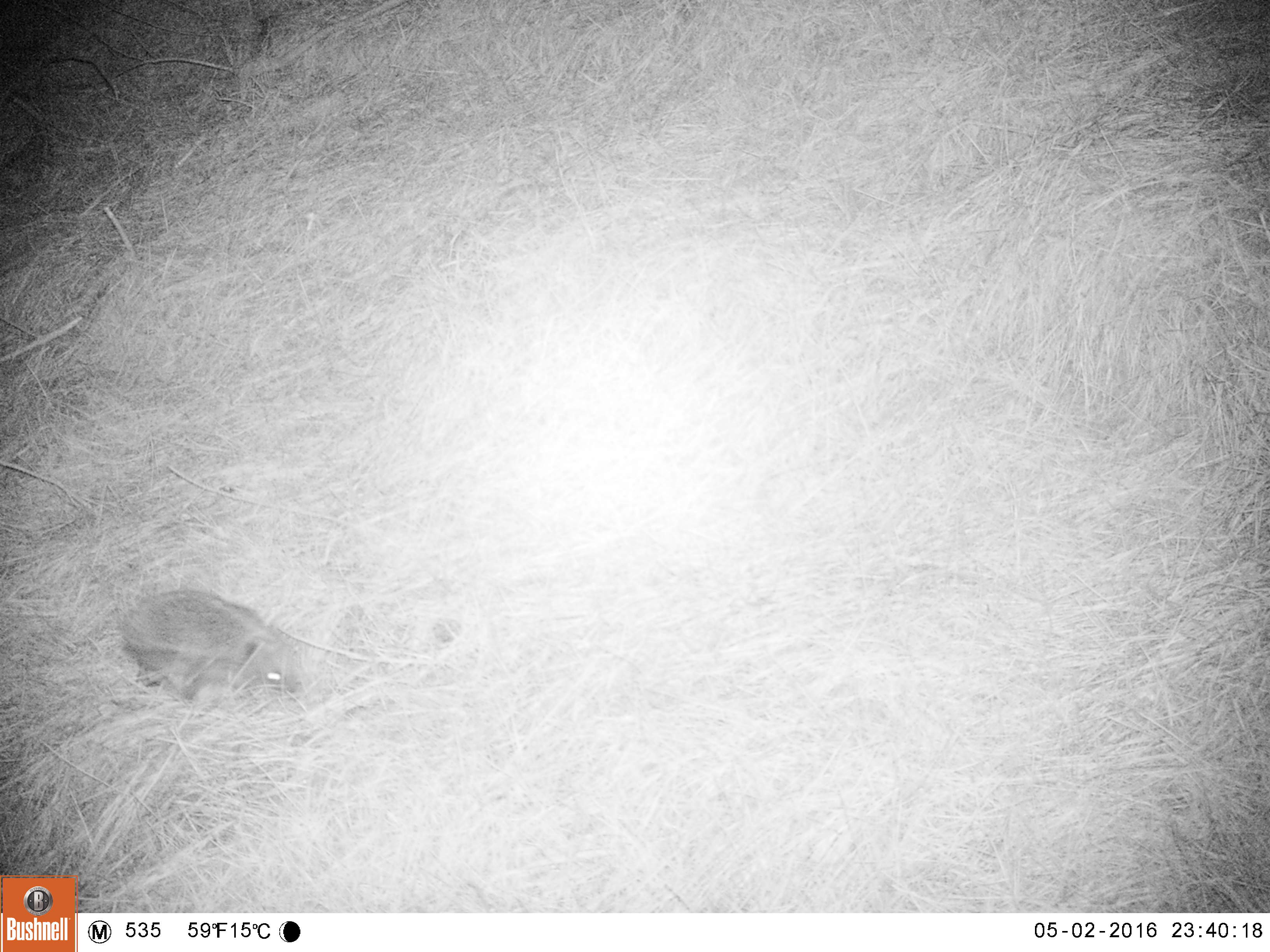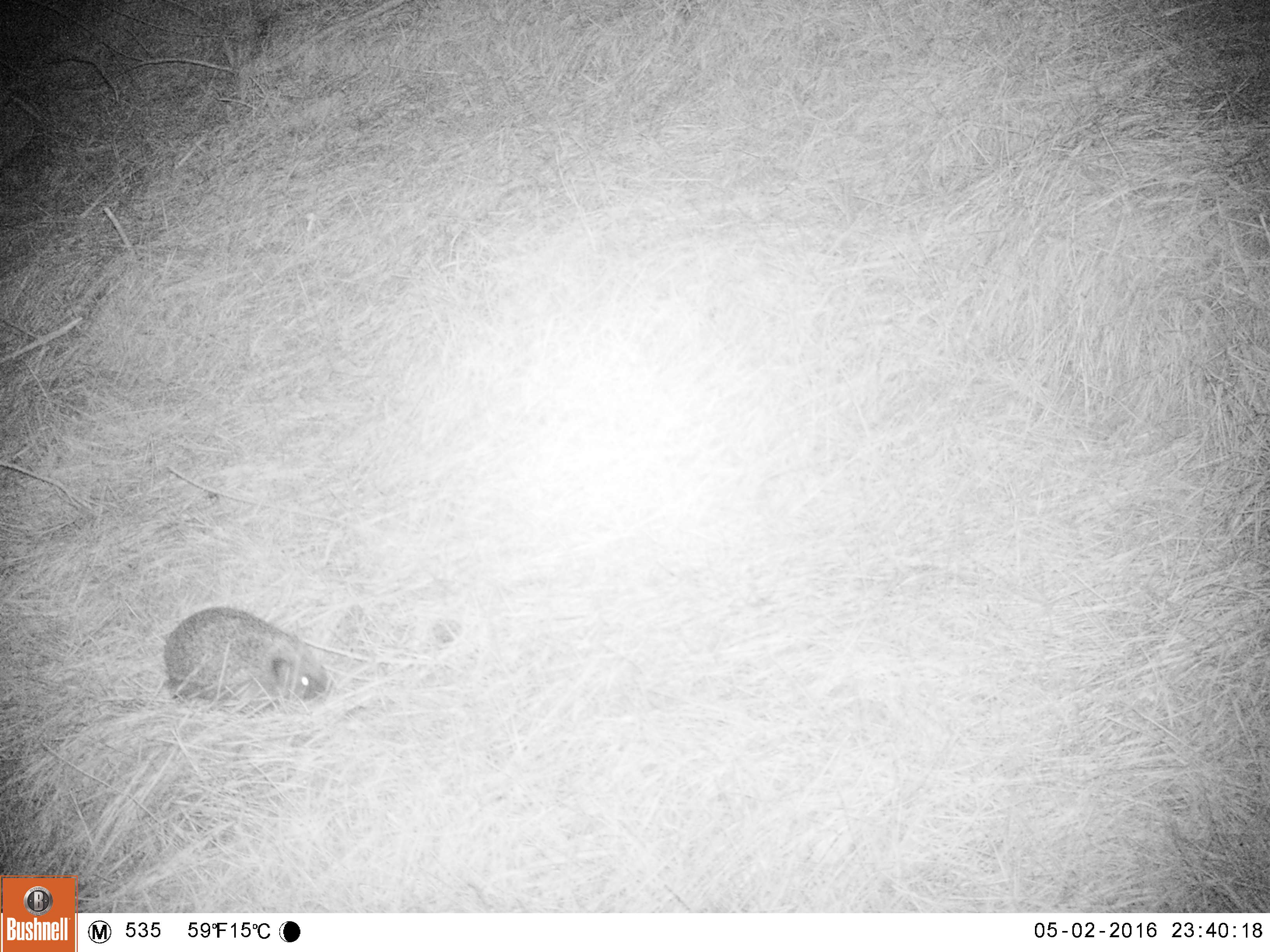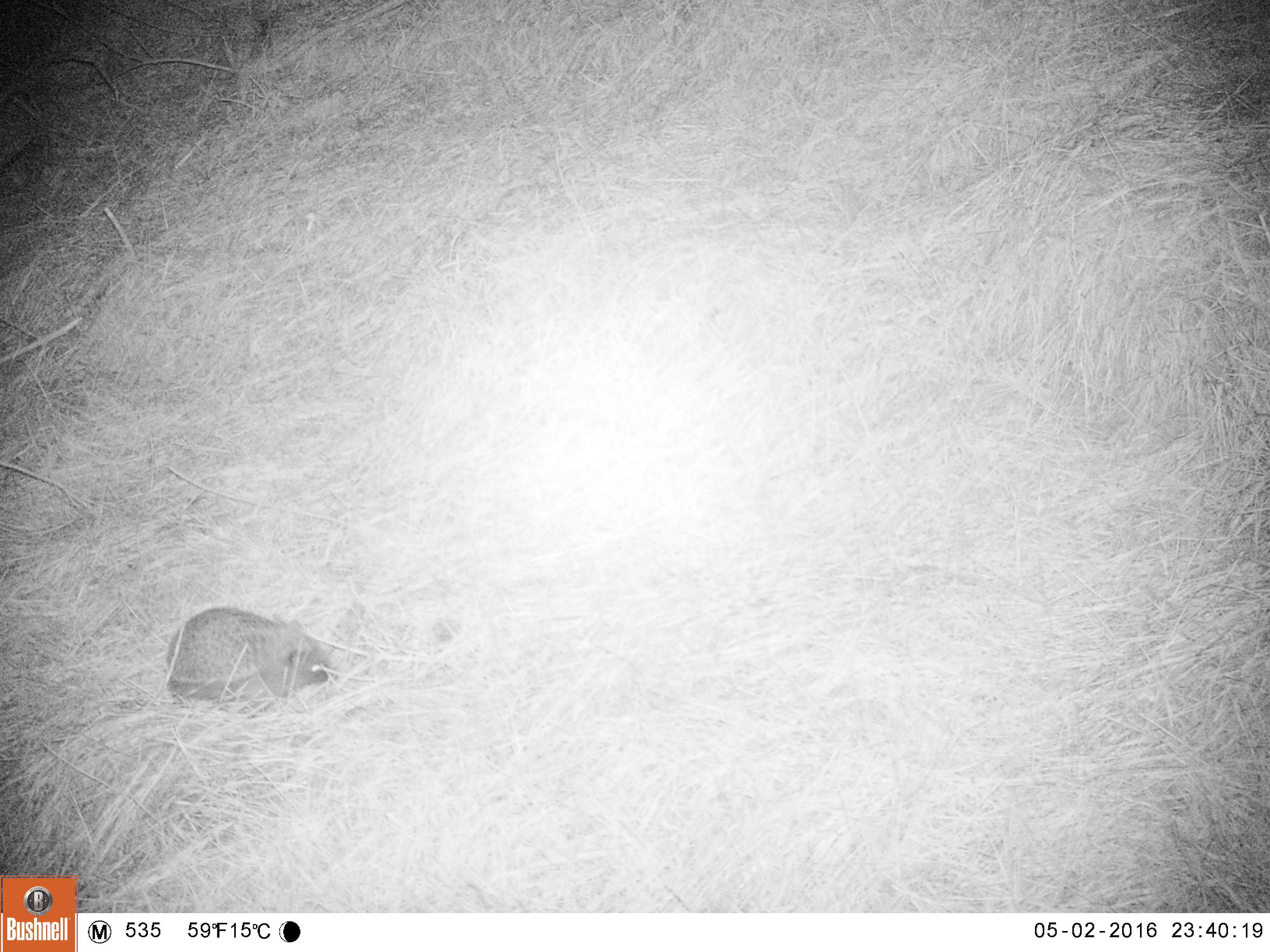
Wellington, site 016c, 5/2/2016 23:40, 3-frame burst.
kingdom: Animalia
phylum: Chordata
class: Mammalia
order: Eulipotyphla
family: Erinaceidae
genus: Erinaceus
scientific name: Erinaceus europaeus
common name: hedgehog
Hedgehog (Erinaceus europaeus).